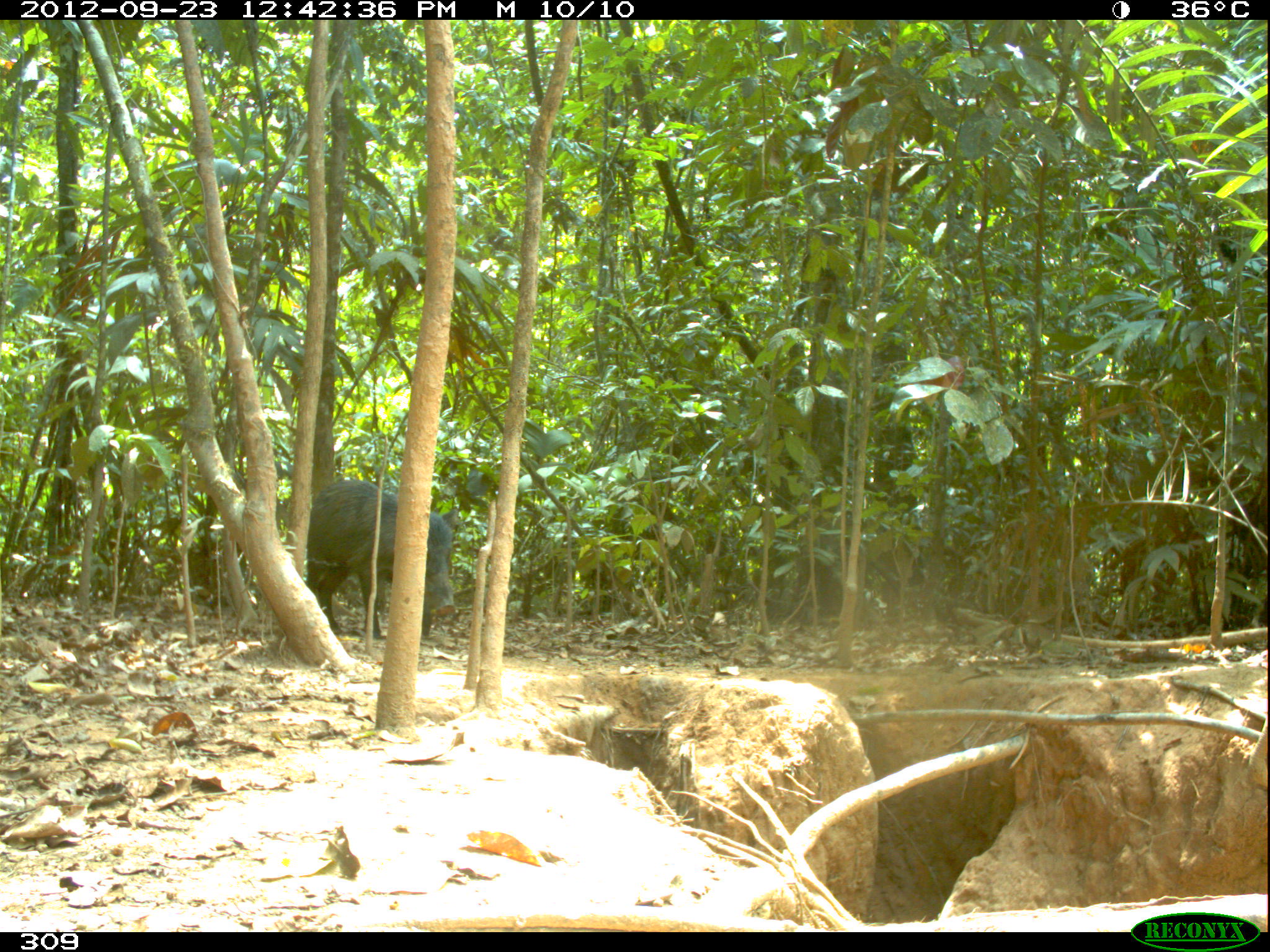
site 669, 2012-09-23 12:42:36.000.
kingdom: Animalia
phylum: Chordata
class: Mammalia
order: Artiodactyla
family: Tayassuidae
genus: Tayassu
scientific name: Tayassu pecari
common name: white-lipped peccary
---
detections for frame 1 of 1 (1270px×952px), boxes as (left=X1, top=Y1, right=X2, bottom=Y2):
tayassu pecari: (left=305, top=479, right=458, bottom=639)